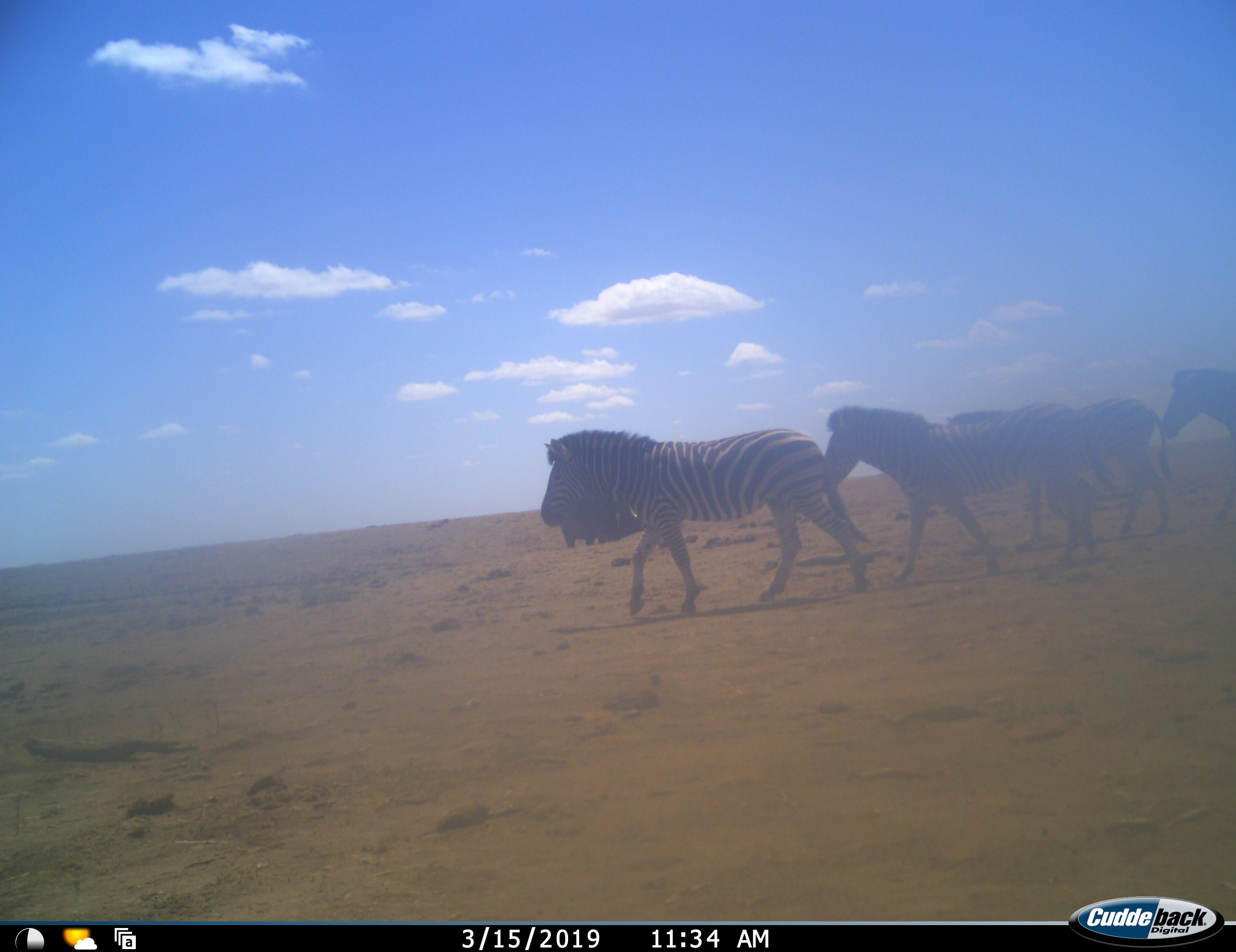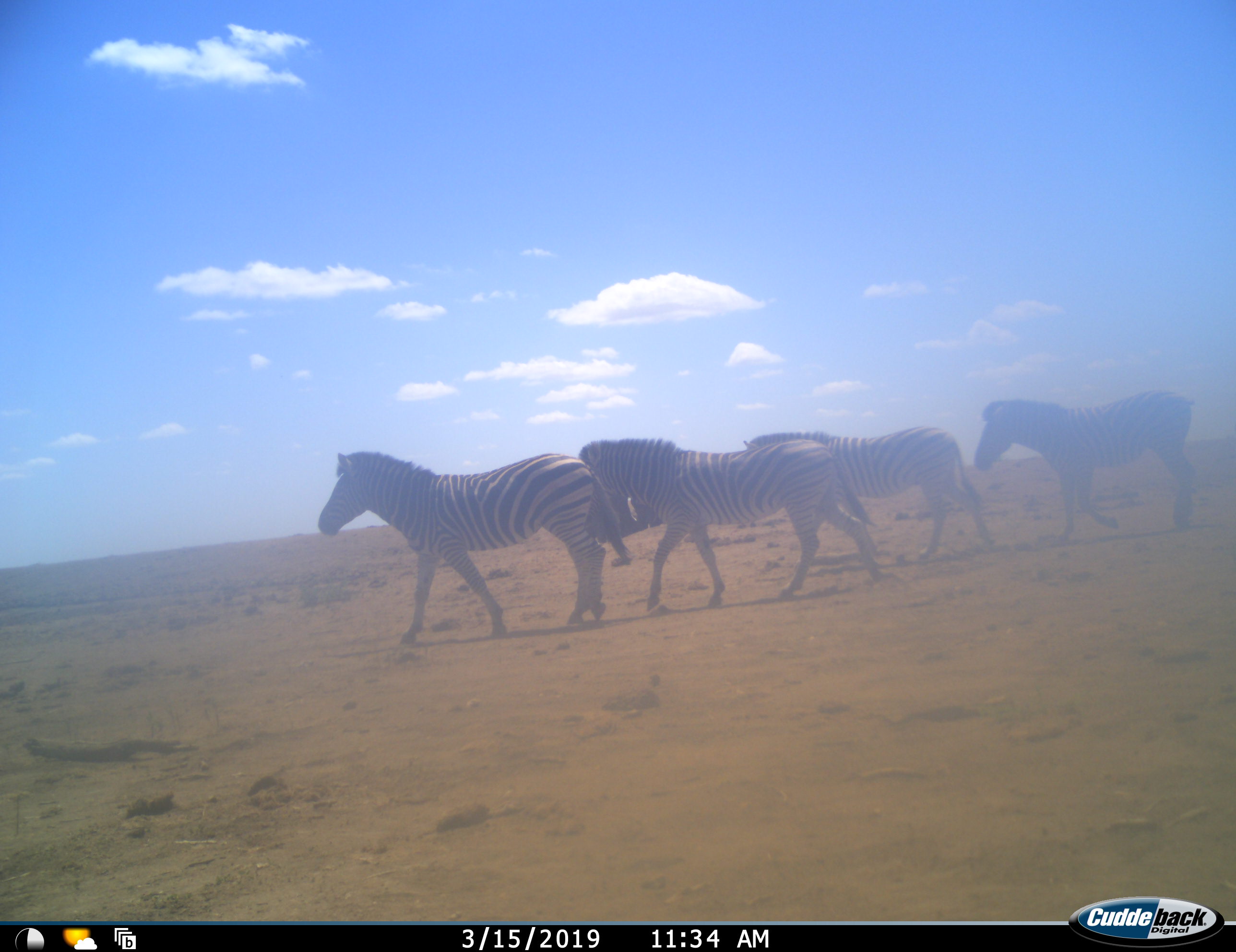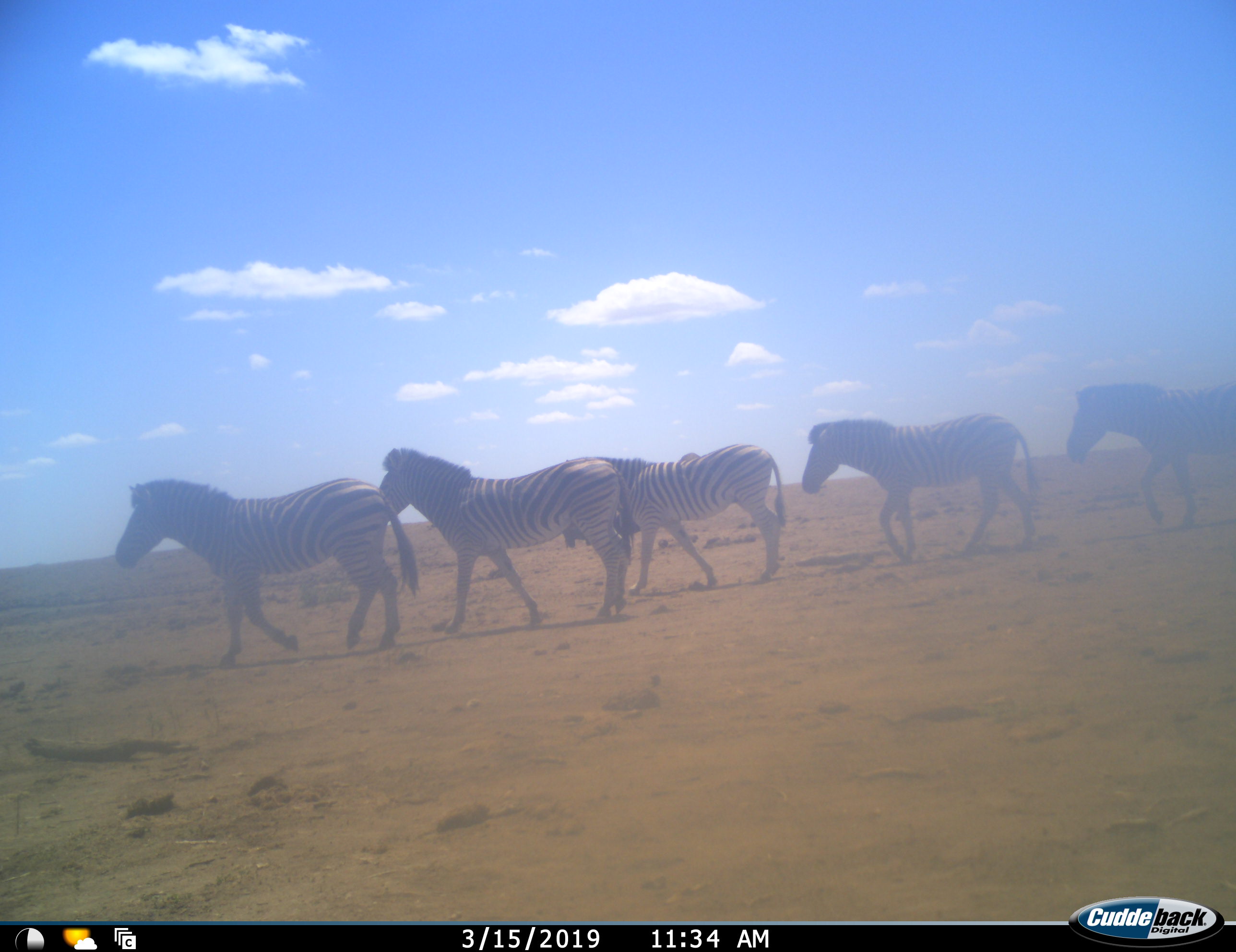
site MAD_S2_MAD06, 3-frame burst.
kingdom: Animalia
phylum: Chordata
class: Mammalia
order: Perissodactyla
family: Equidae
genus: Equus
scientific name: Equus quagga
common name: plains zebra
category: zebraplains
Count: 5.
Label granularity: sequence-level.